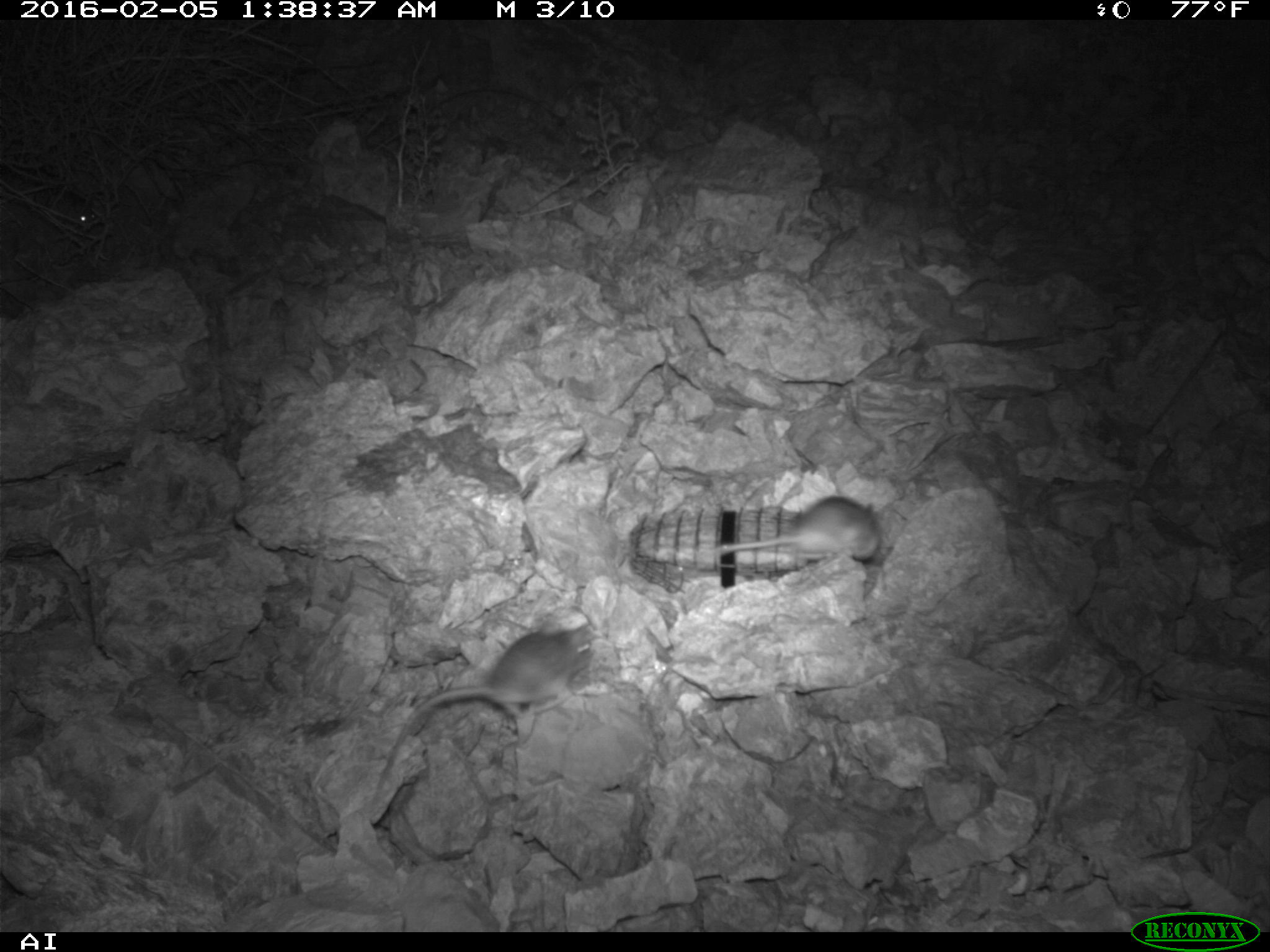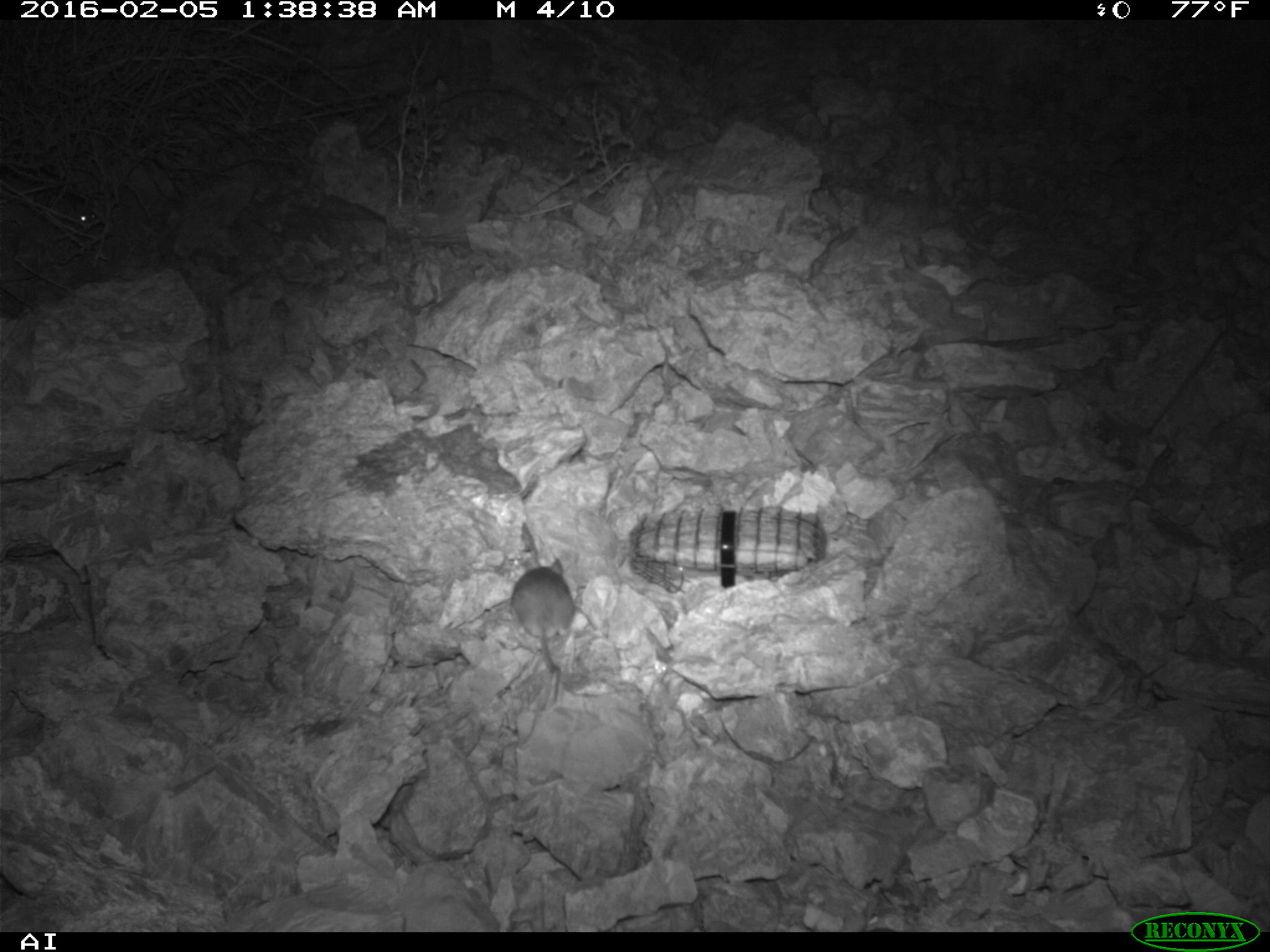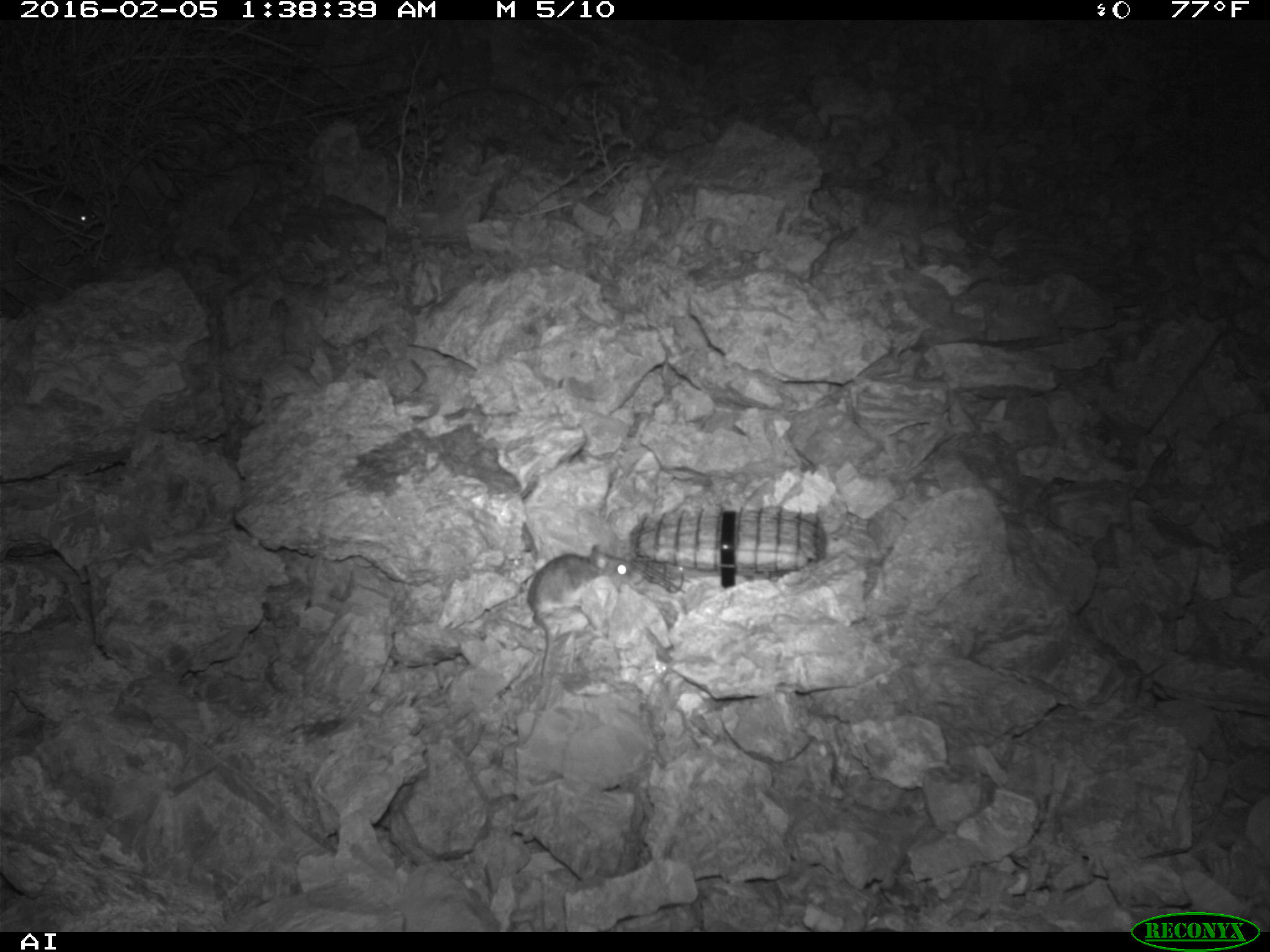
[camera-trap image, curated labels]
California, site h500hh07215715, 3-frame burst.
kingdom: Animalia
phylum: Chordata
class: Mammalia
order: Rodentia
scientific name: Rodentia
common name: rodent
Rodent (Rodentia).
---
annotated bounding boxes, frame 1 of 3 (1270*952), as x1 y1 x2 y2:
rodent: 373 621 591 804; 720 493 882 565; 74 206 98 222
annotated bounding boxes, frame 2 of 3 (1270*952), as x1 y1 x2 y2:
rodent: 513 558 574 700; 45 195 99 226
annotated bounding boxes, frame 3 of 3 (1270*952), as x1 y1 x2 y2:
rodent: 523 544 636 677; 27 182 97 224